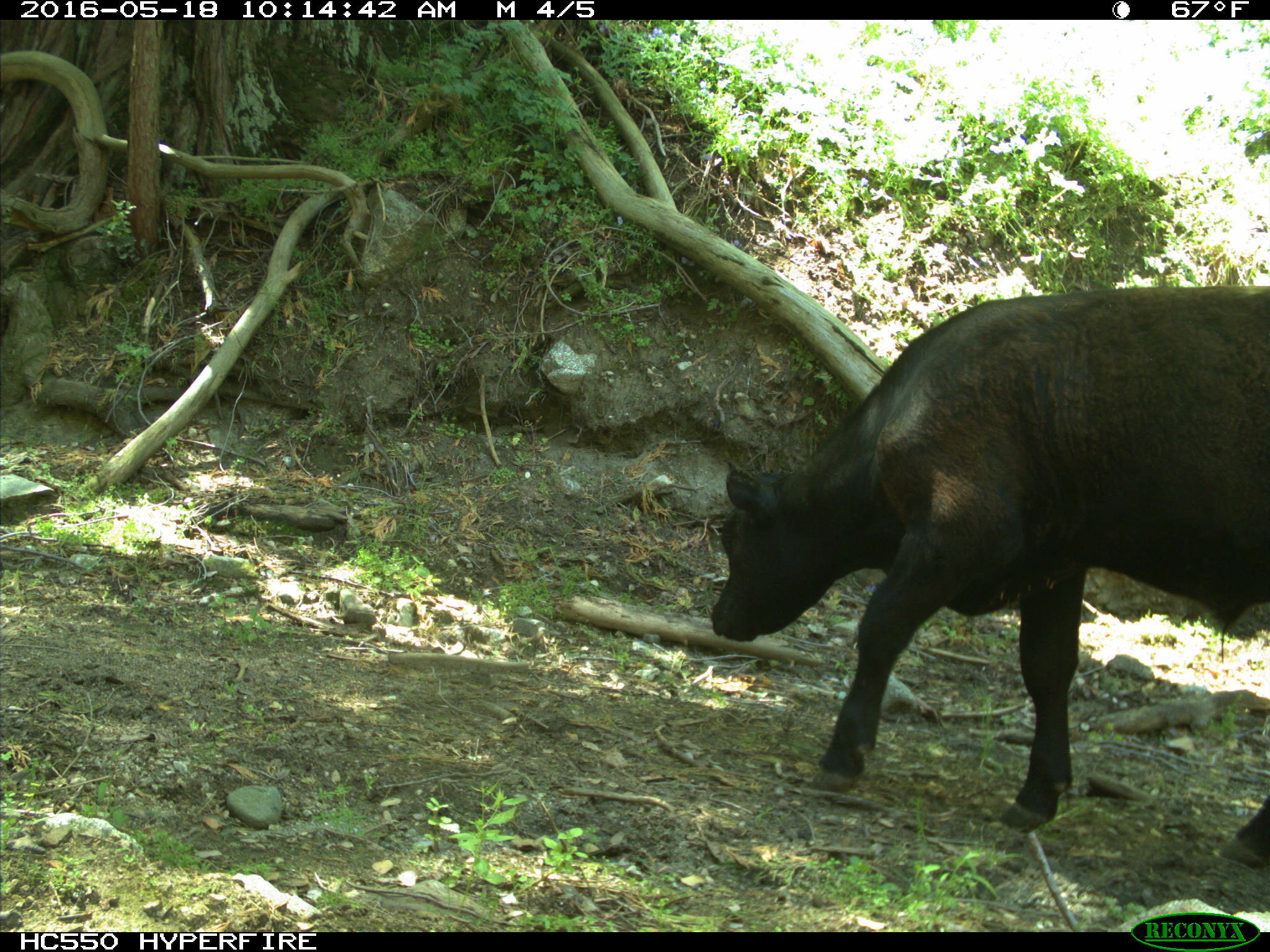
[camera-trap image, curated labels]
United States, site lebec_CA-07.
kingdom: Animalia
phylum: Chordata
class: Mammalia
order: Artiodactyla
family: Bovidae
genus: Bos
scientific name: Bos taurus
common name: domestic cow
Bos taurus (domestic cow).